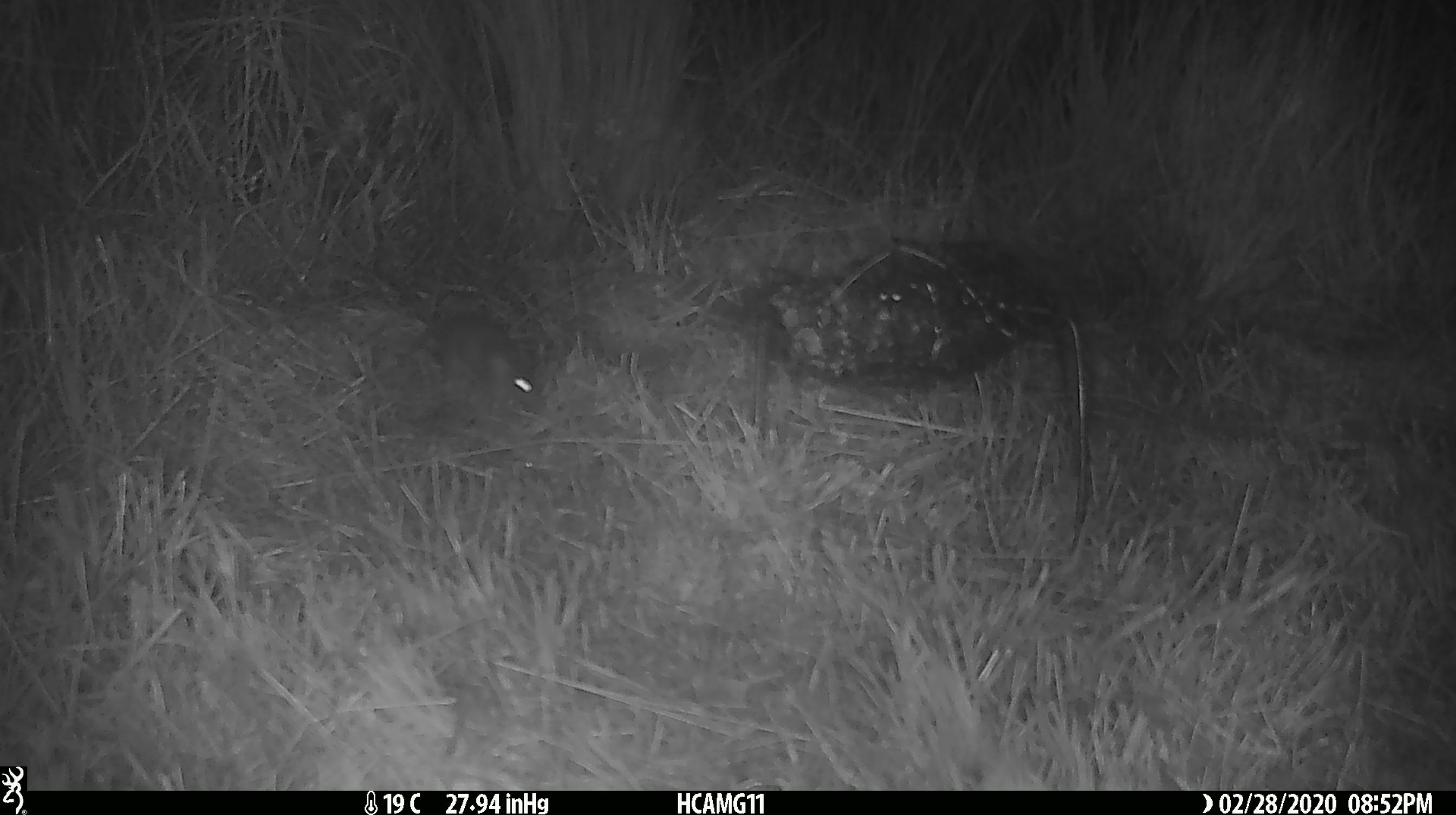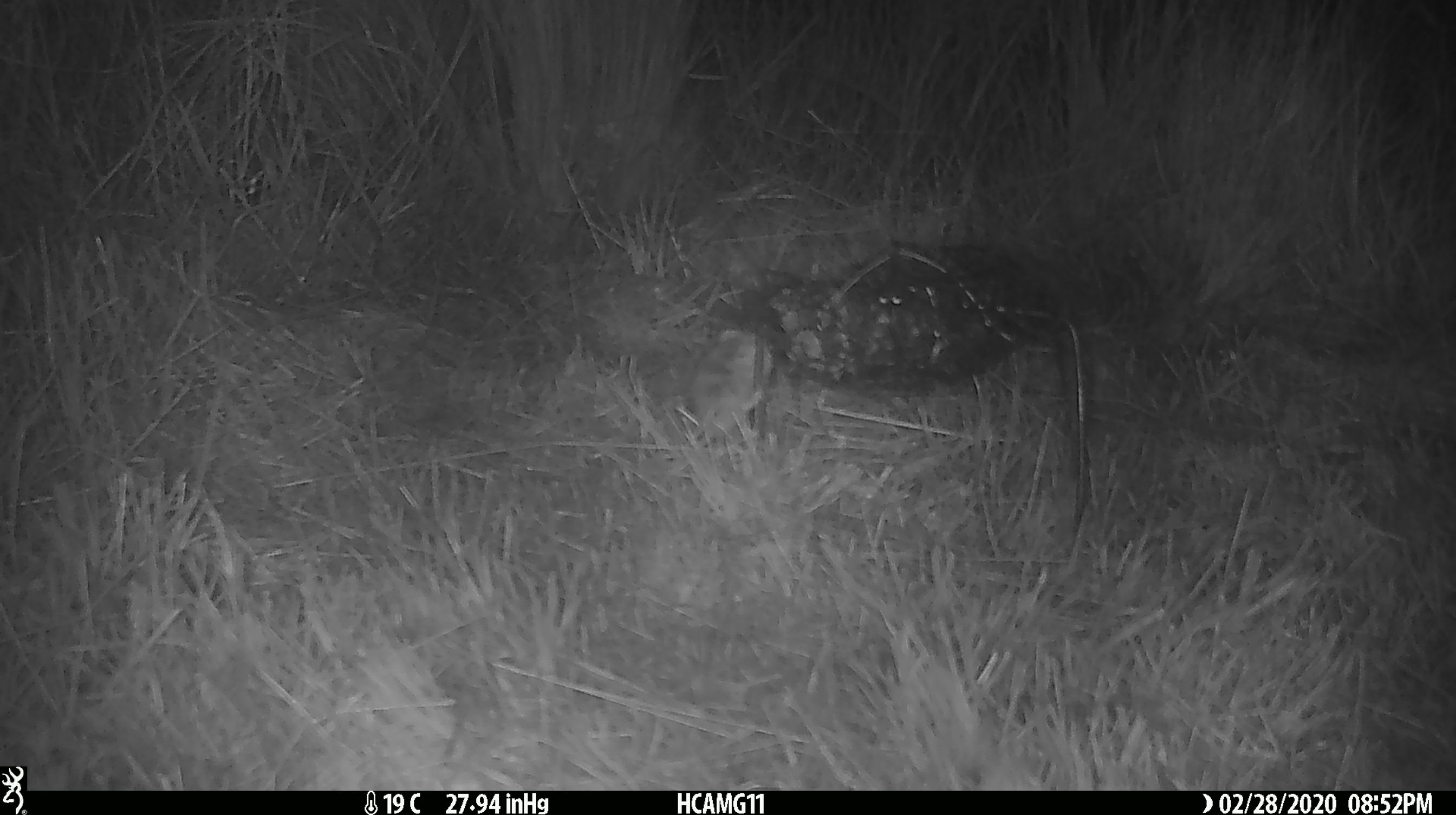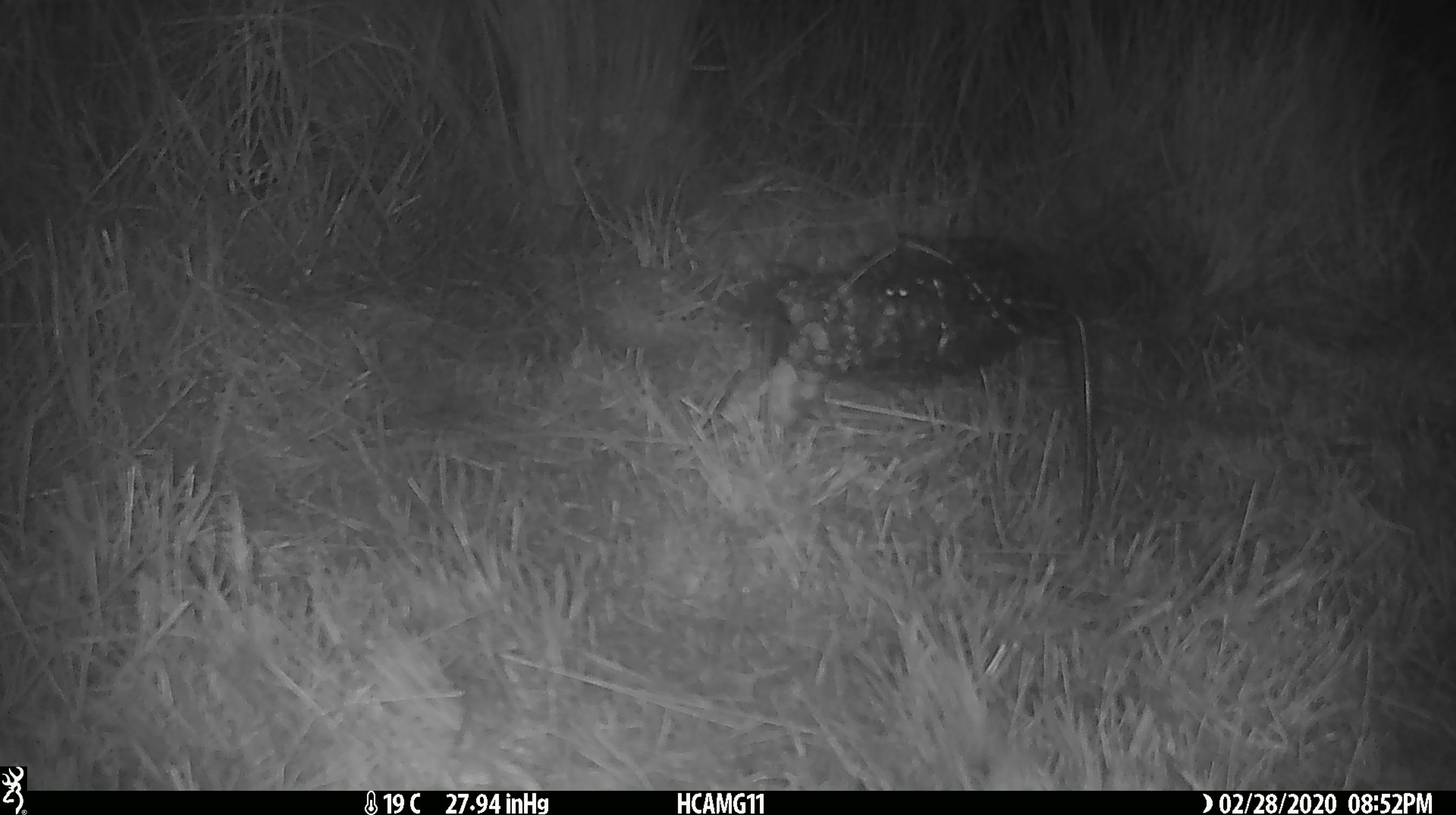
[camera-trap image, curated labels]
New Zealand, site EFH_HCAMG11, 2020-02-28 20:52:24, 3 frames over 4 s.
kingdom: Animalia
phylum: Chordata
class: Mammalia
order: Rodentia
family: Muridae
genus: Mus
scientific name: Mus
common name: mouse